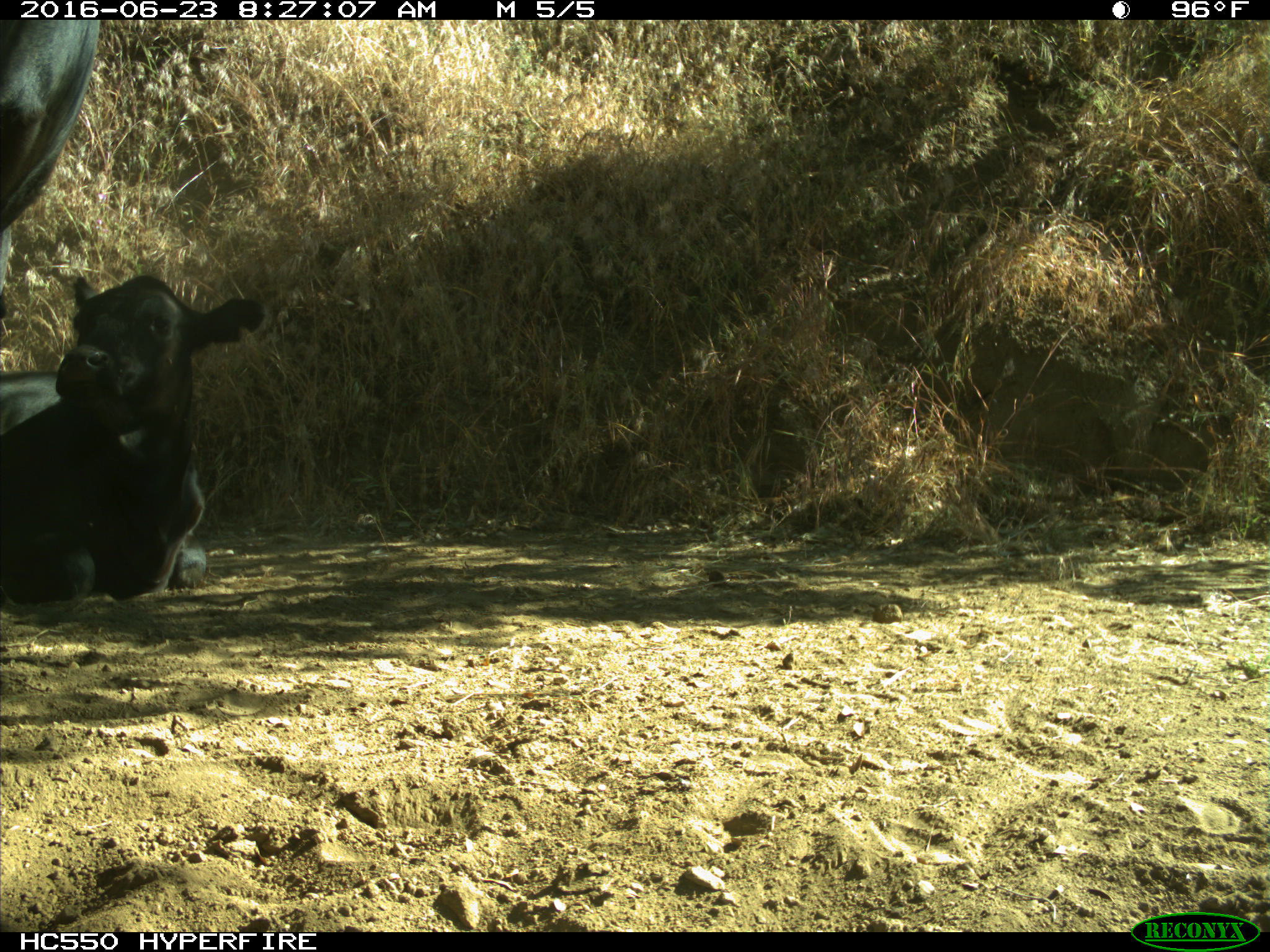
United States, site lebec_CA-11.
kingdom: Animalia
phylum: Chordata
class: Mammalia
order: Artiodactyla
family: Bovidae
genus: Bos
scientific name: Bos taurus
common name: domestic cow